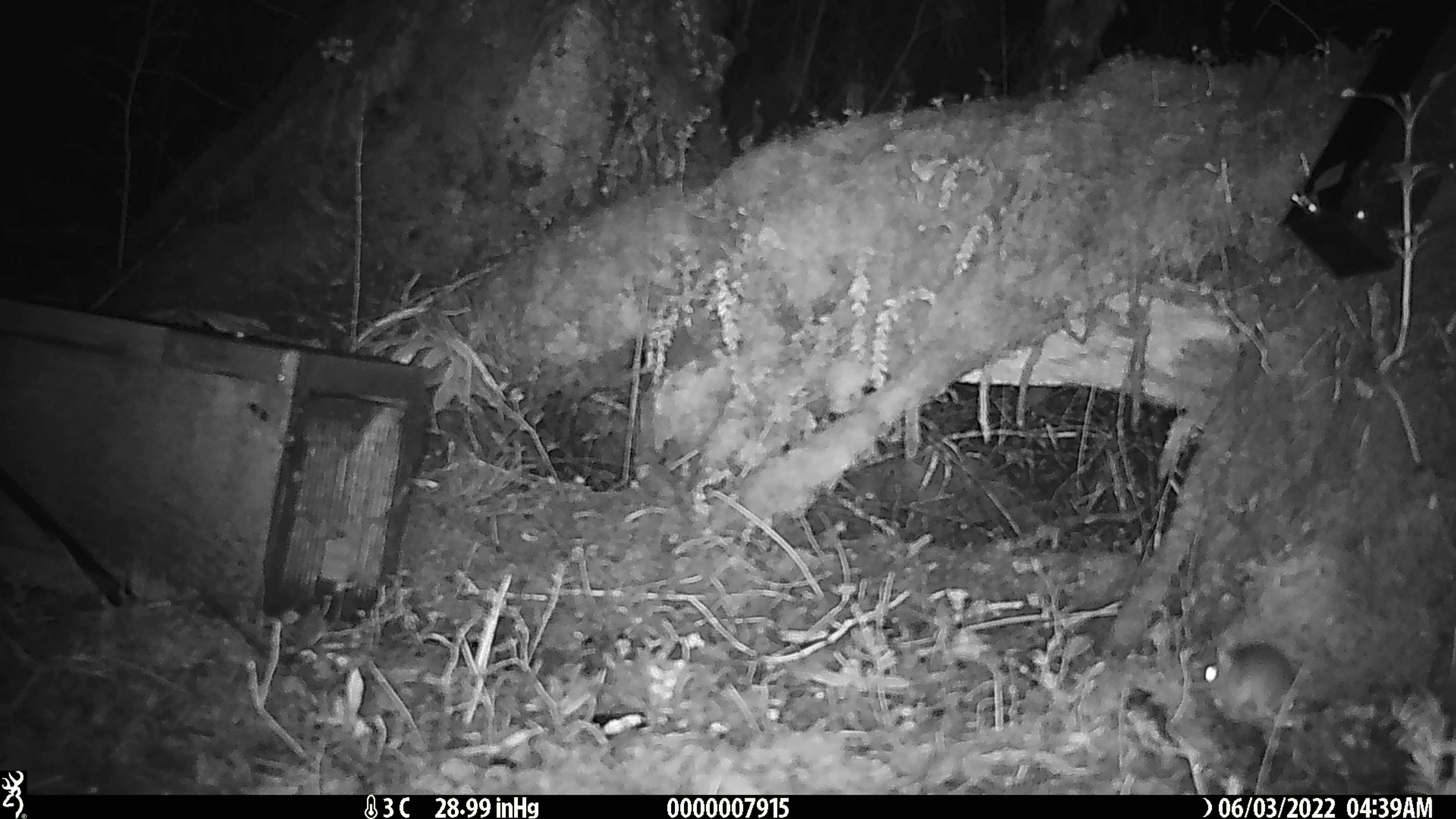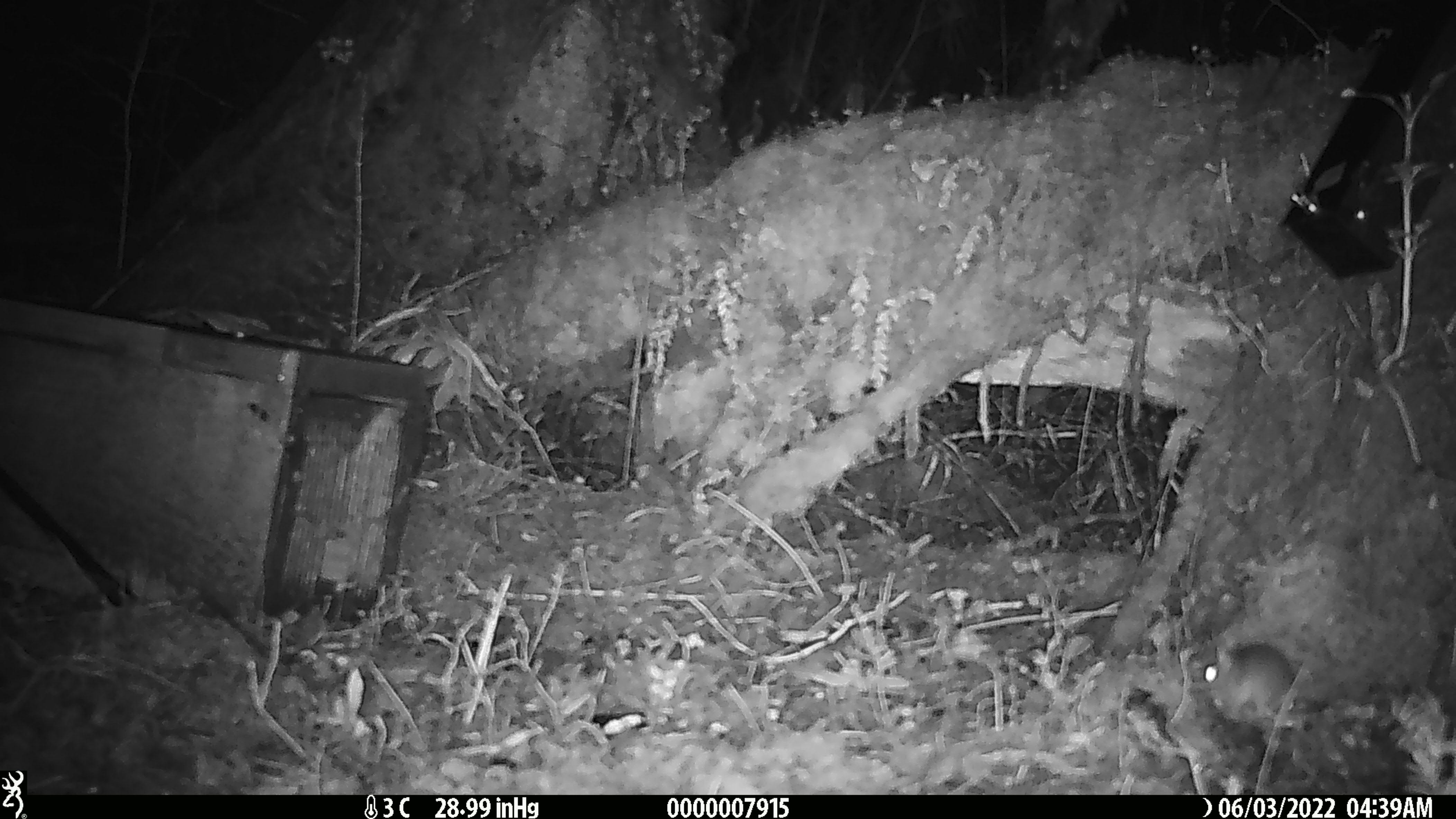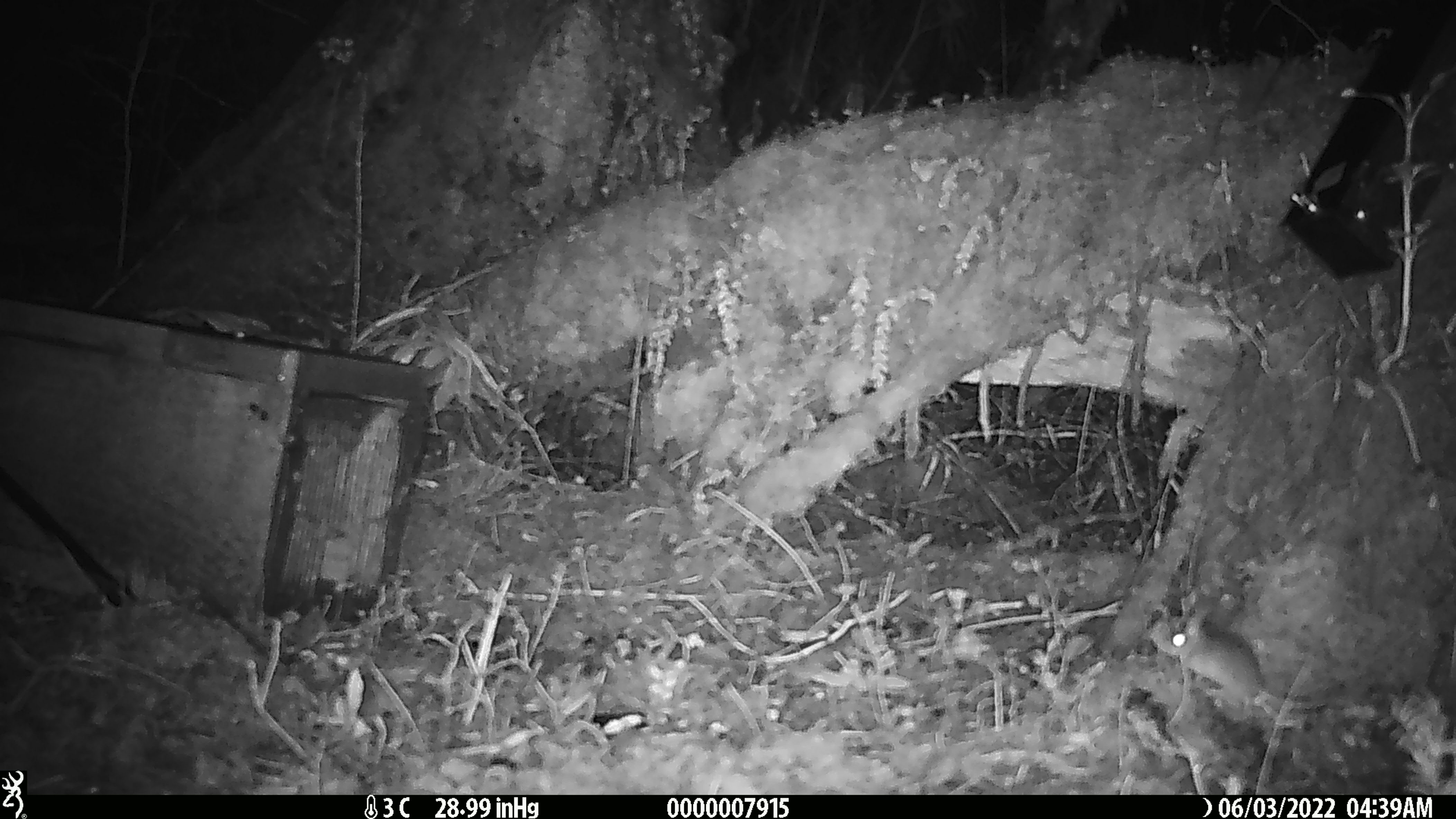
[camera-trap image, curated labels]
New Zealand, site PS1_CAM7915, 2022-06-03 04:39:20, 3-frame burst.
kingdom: Animalia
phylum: Chordata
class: Mammalia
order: Rodentia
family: Muridae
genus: Mus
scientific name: Mus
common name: mouse